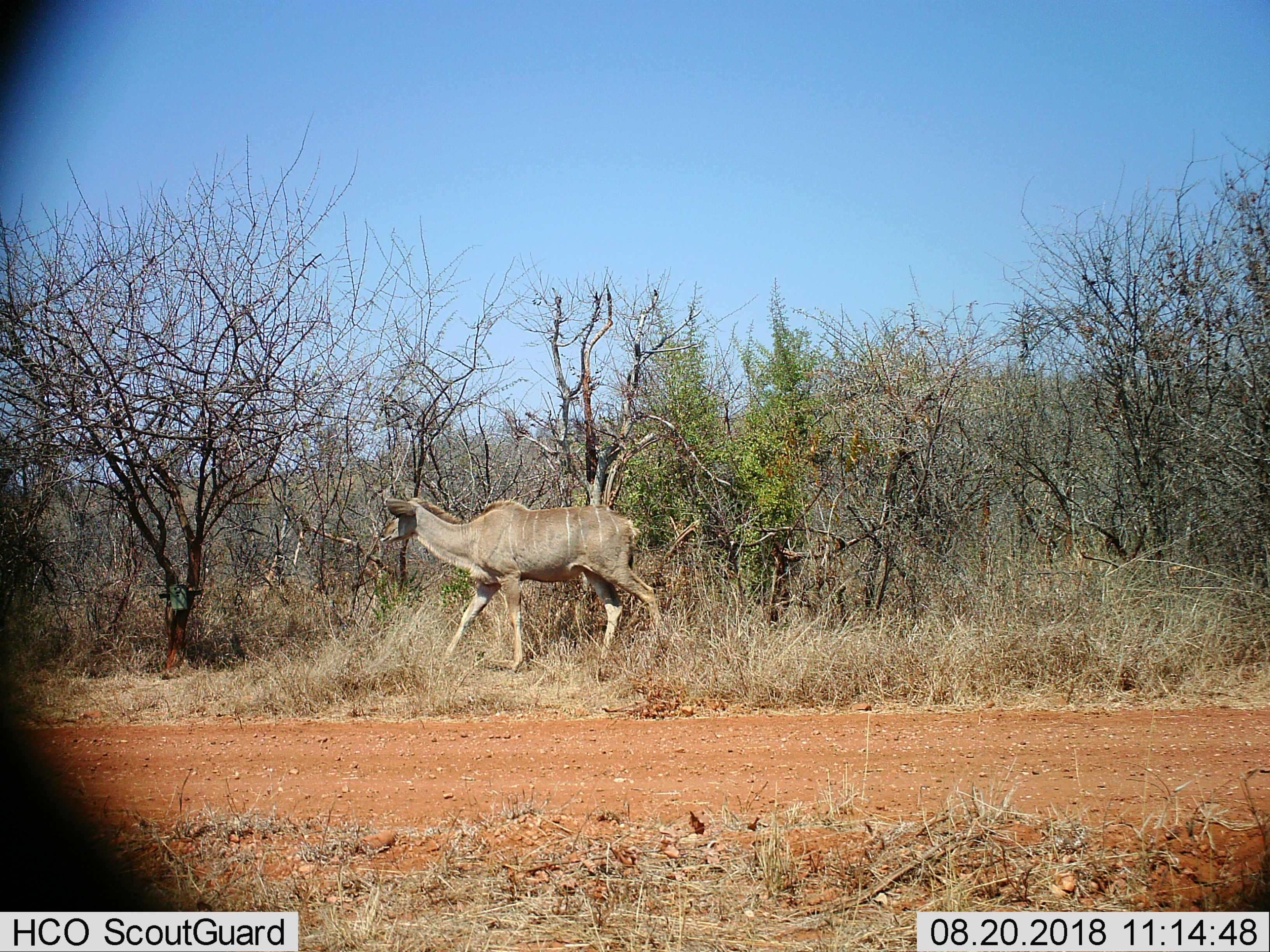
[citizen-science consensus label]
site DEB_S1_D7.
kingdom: Animalia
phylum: Chordata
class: Mammalia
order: Artiodactyla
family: Bovidae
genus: Tragelaphus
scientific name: Tragelaphus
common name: kudu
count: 1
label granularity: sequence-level